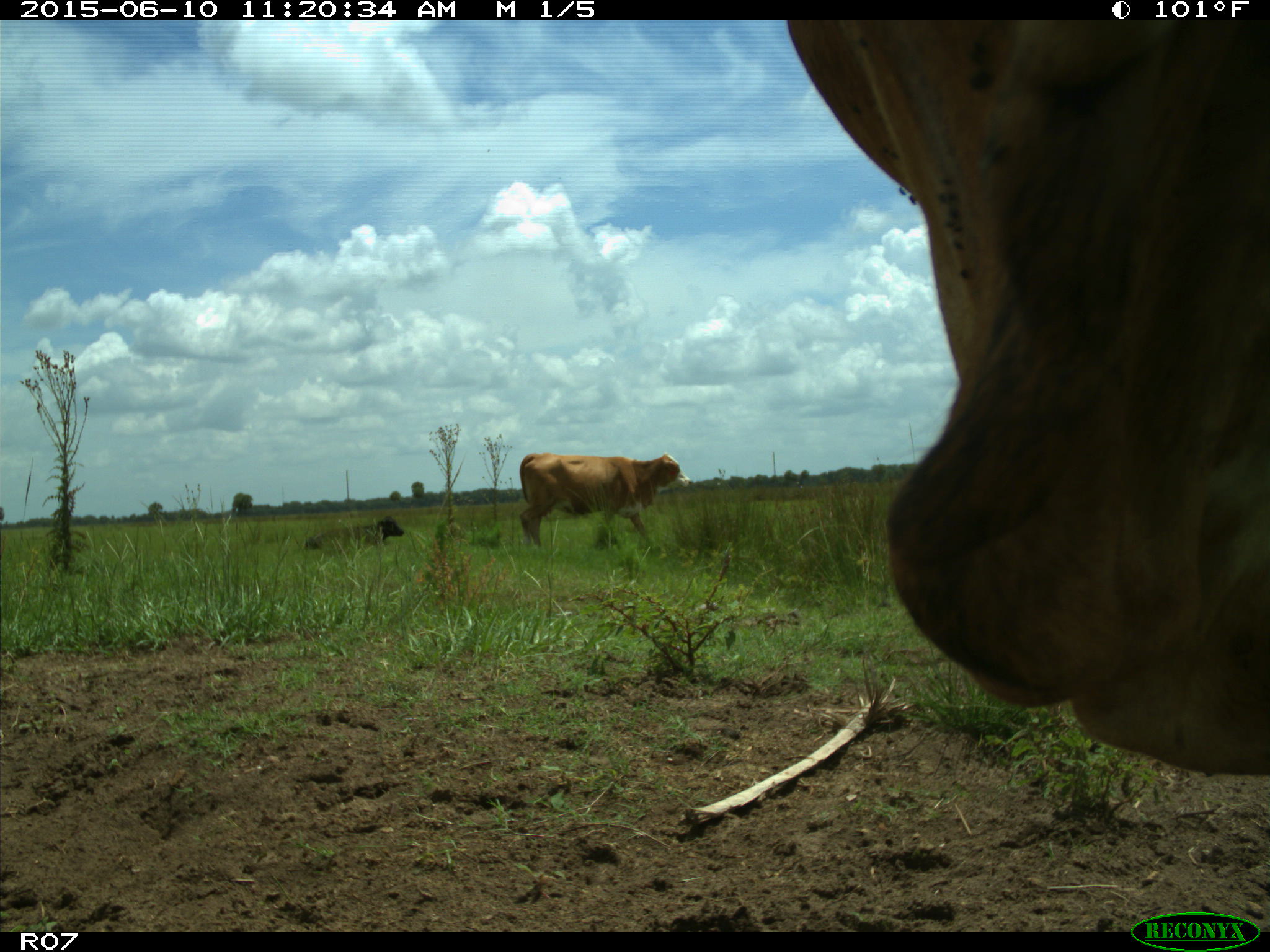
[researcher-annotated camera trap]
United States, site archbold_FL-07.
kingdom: Animalia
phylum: Chordata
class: Mammalia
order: Artiodactyla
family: Bovidae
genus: Bos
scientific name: Bos taurus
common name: domestic cow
Bos taurus (domestic cow).